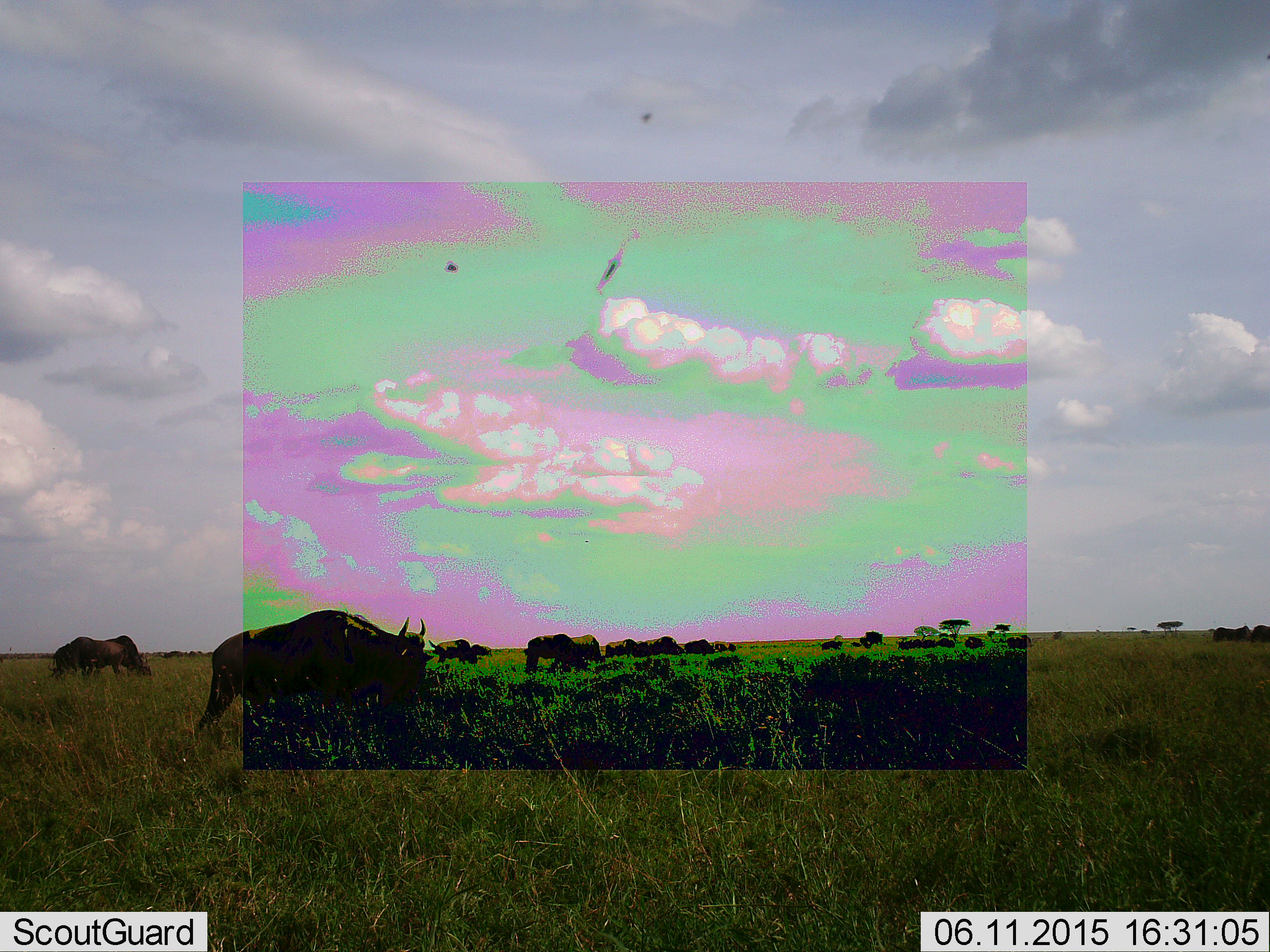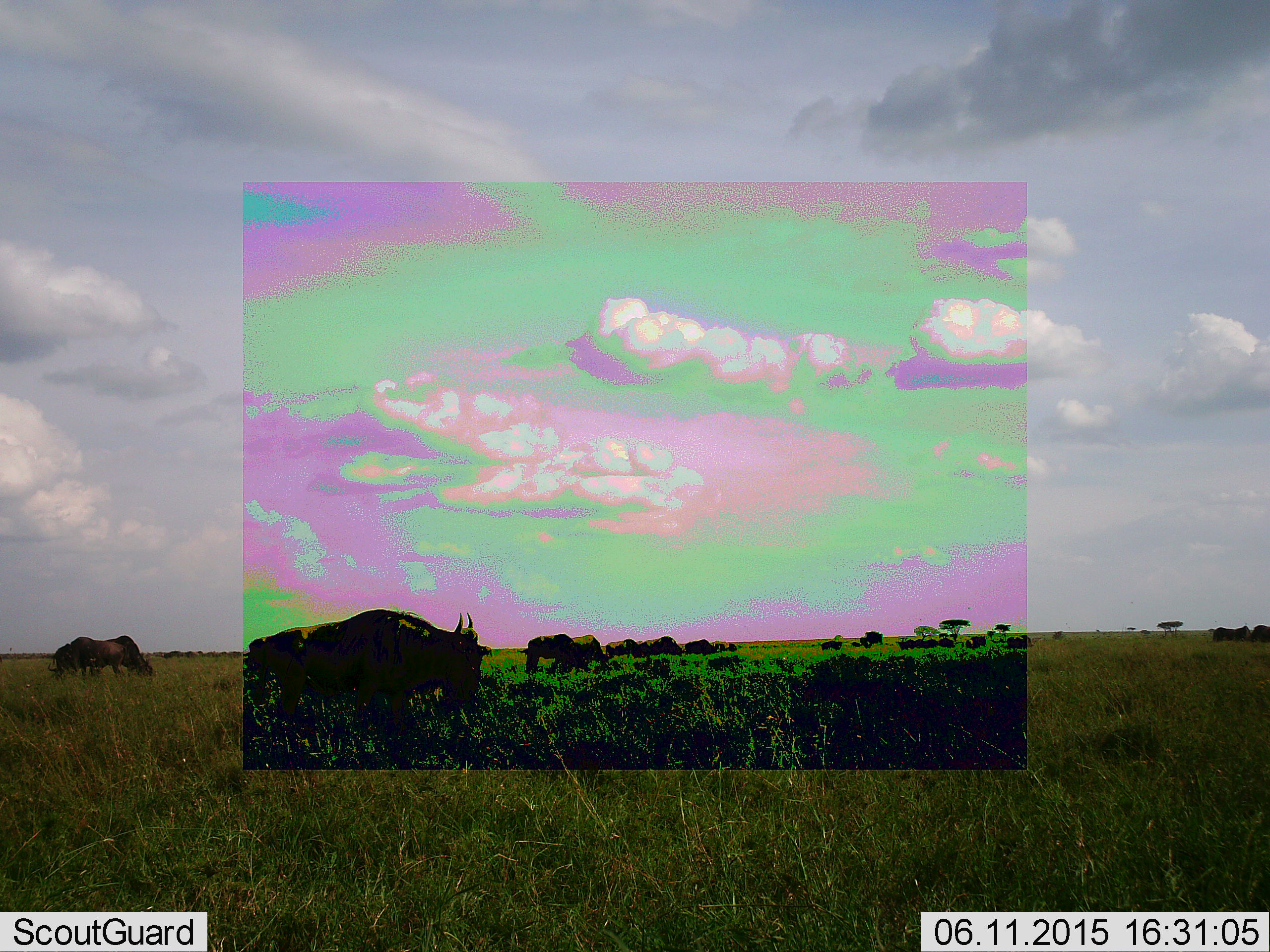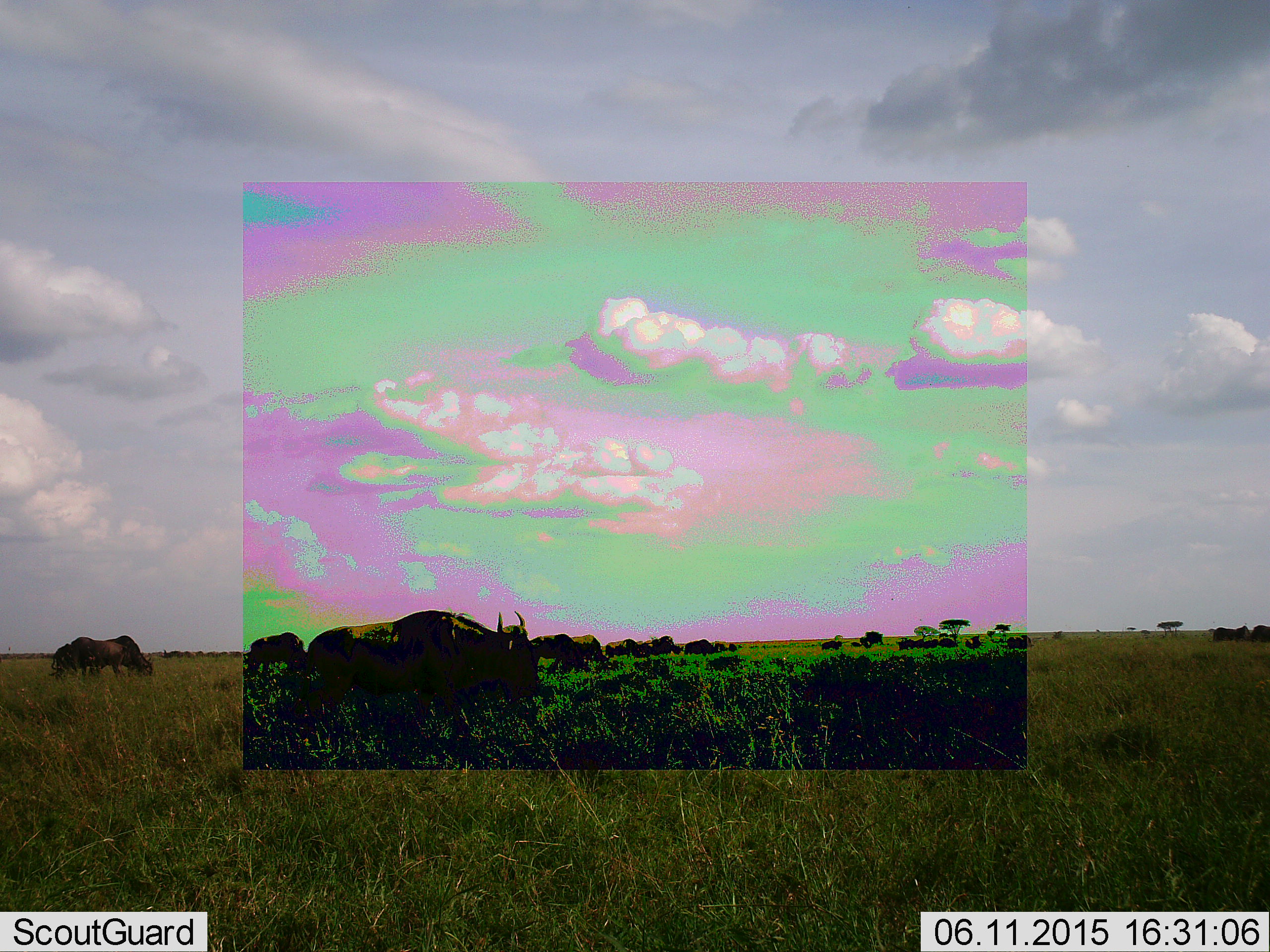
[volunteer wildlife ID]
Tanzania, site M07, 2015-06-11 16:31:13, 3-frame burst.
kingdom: Animalia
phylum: Chordata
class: Mammalia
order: Artiodactyla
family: Bovidae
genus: Connochaetes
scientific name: Connochaetes taurinus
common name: blue wildebeest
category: wildebeest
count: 11-50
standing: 0%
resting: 10%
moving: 60%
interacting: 0%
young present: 0%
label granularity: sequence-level